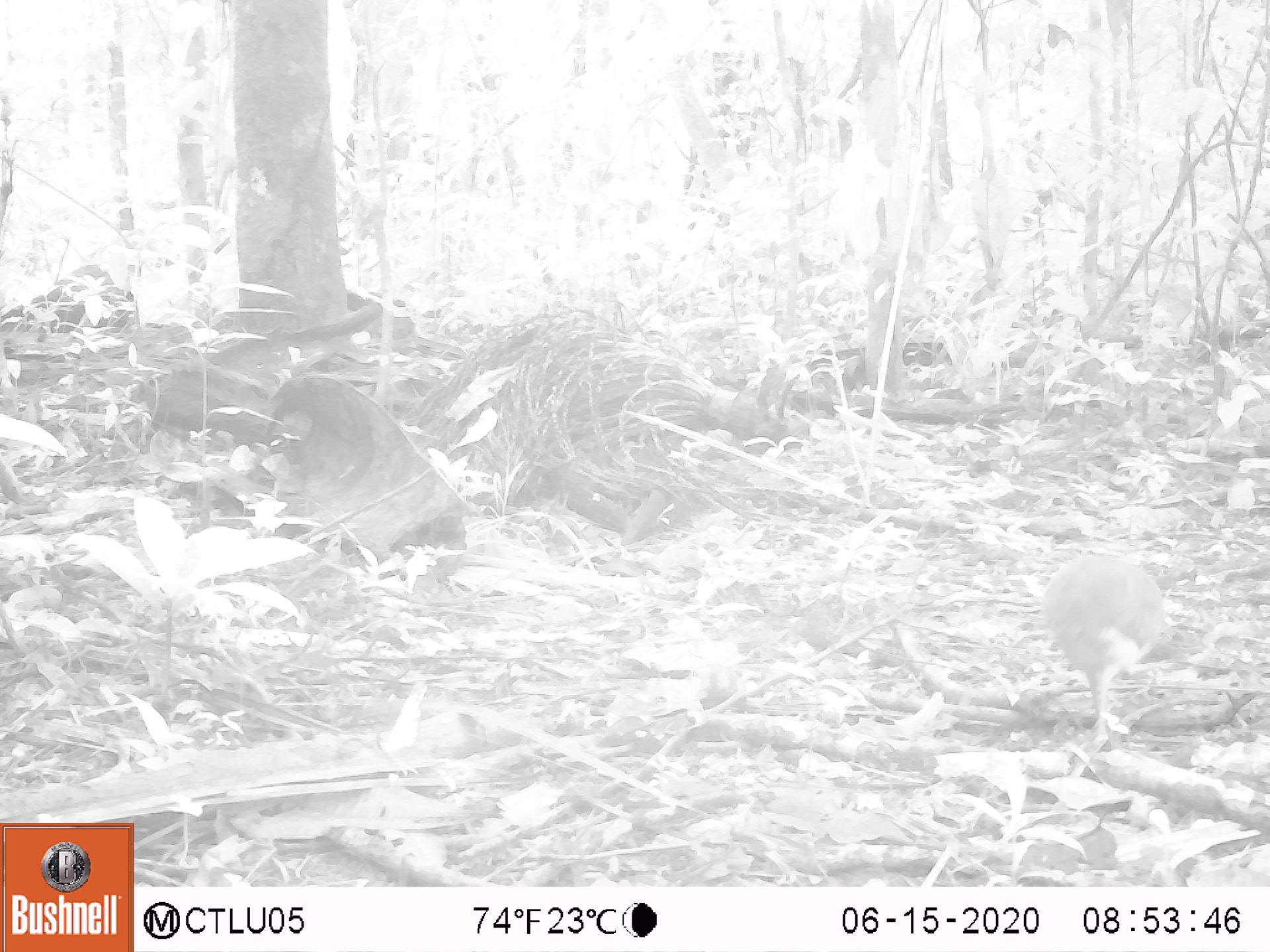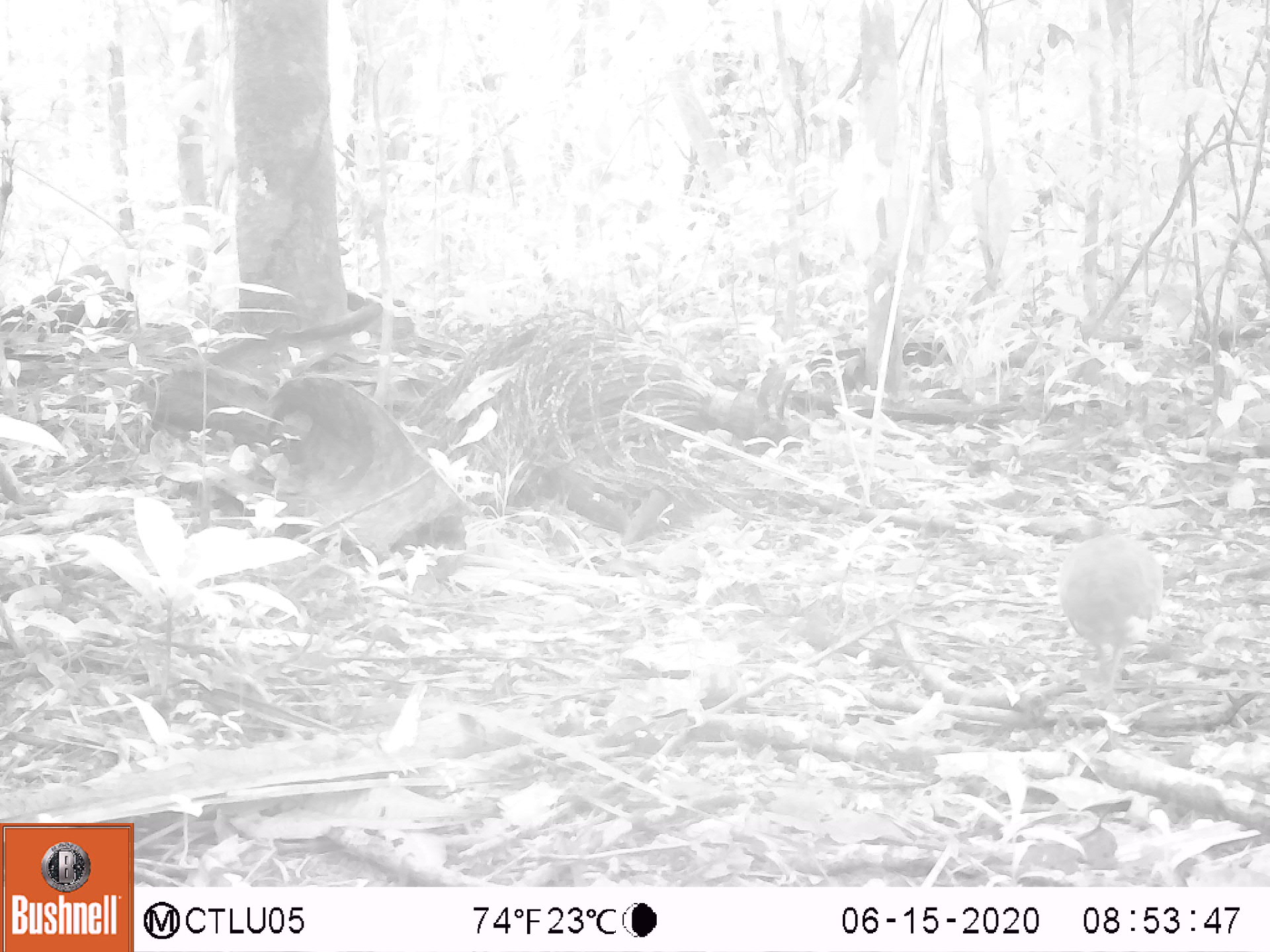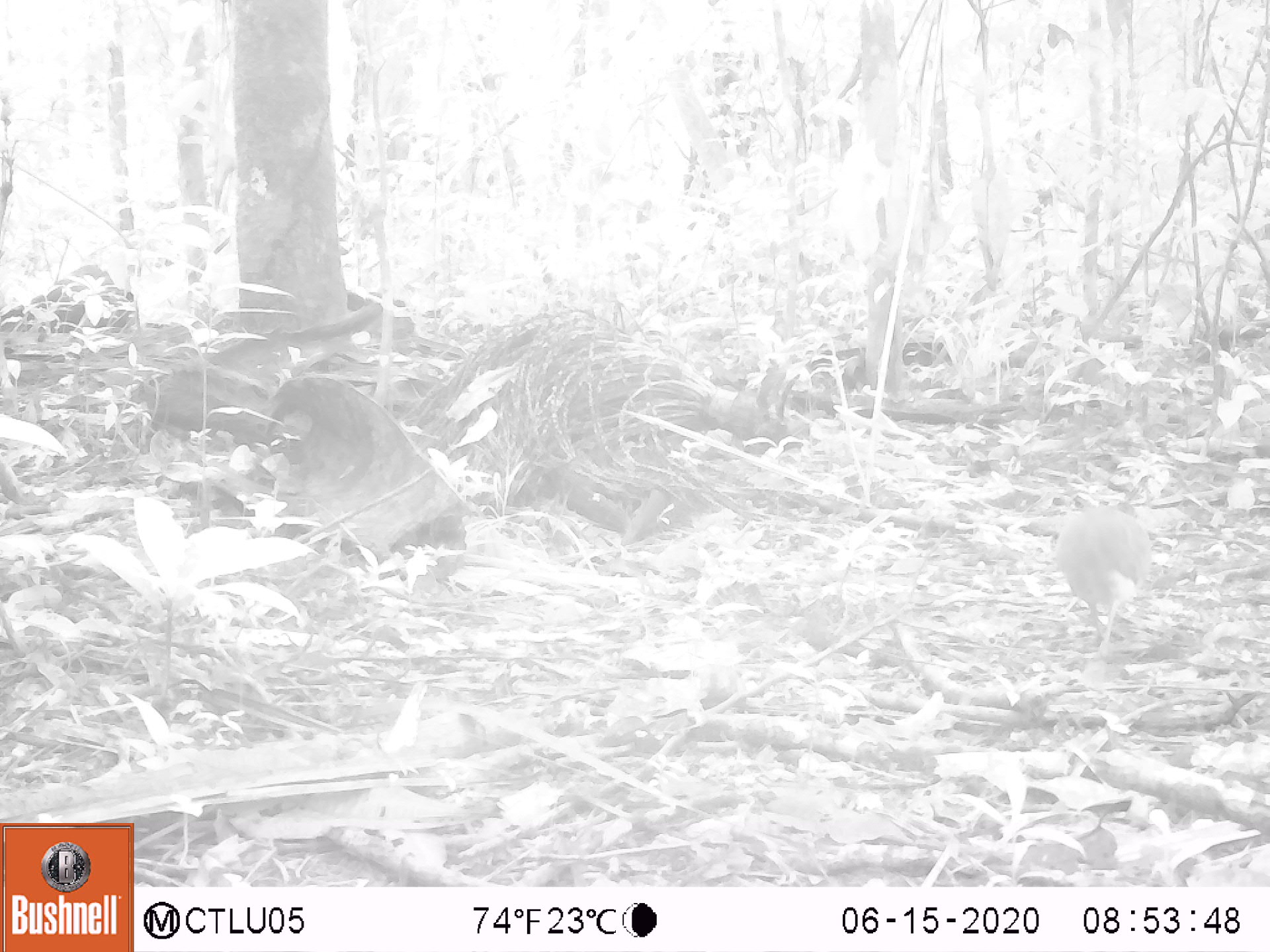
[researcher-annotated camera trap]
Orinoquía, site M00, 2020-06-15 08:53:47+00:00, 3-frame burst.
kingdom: Animalia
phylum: Chordata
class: Aves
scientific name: Aves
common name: bird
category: unknown bird